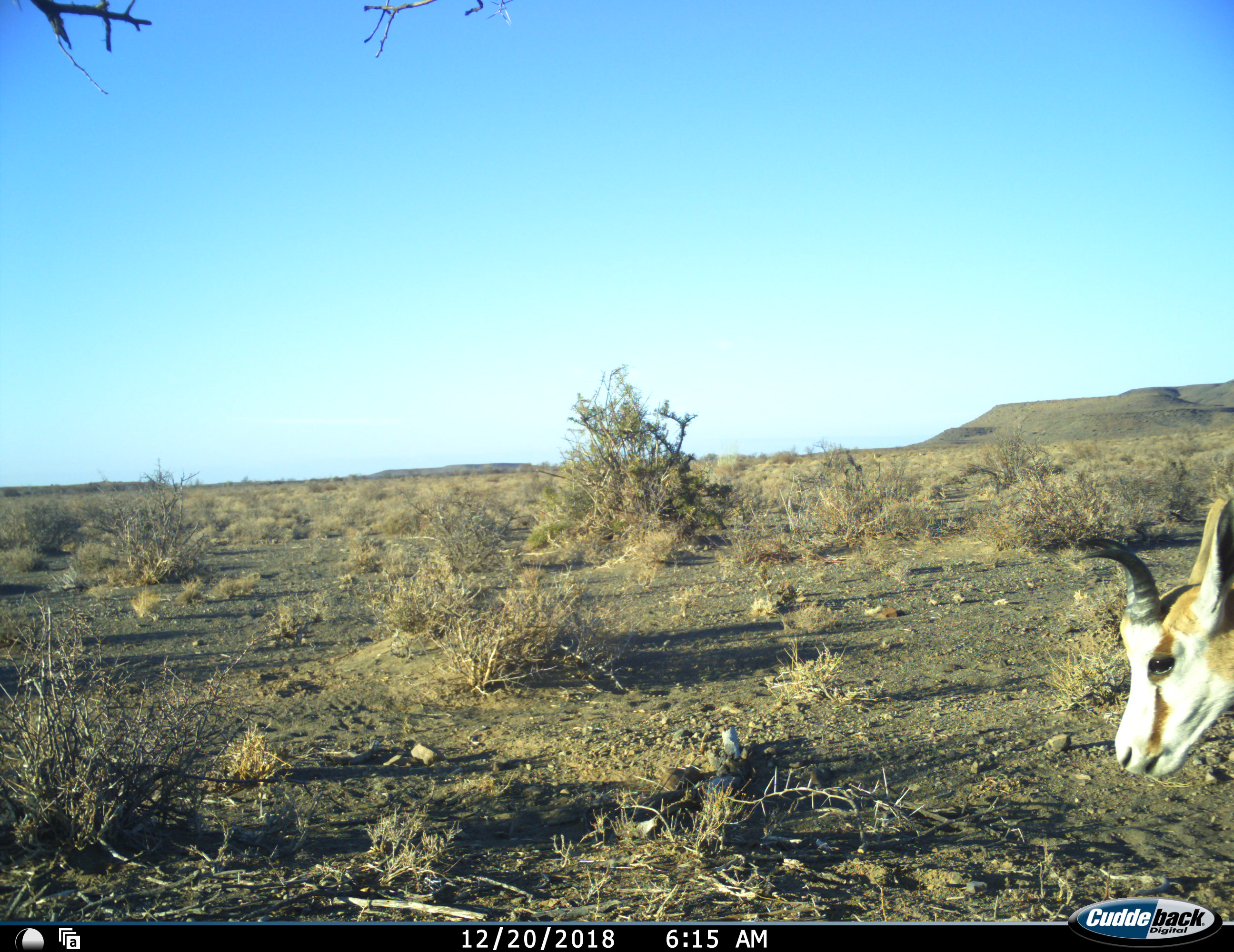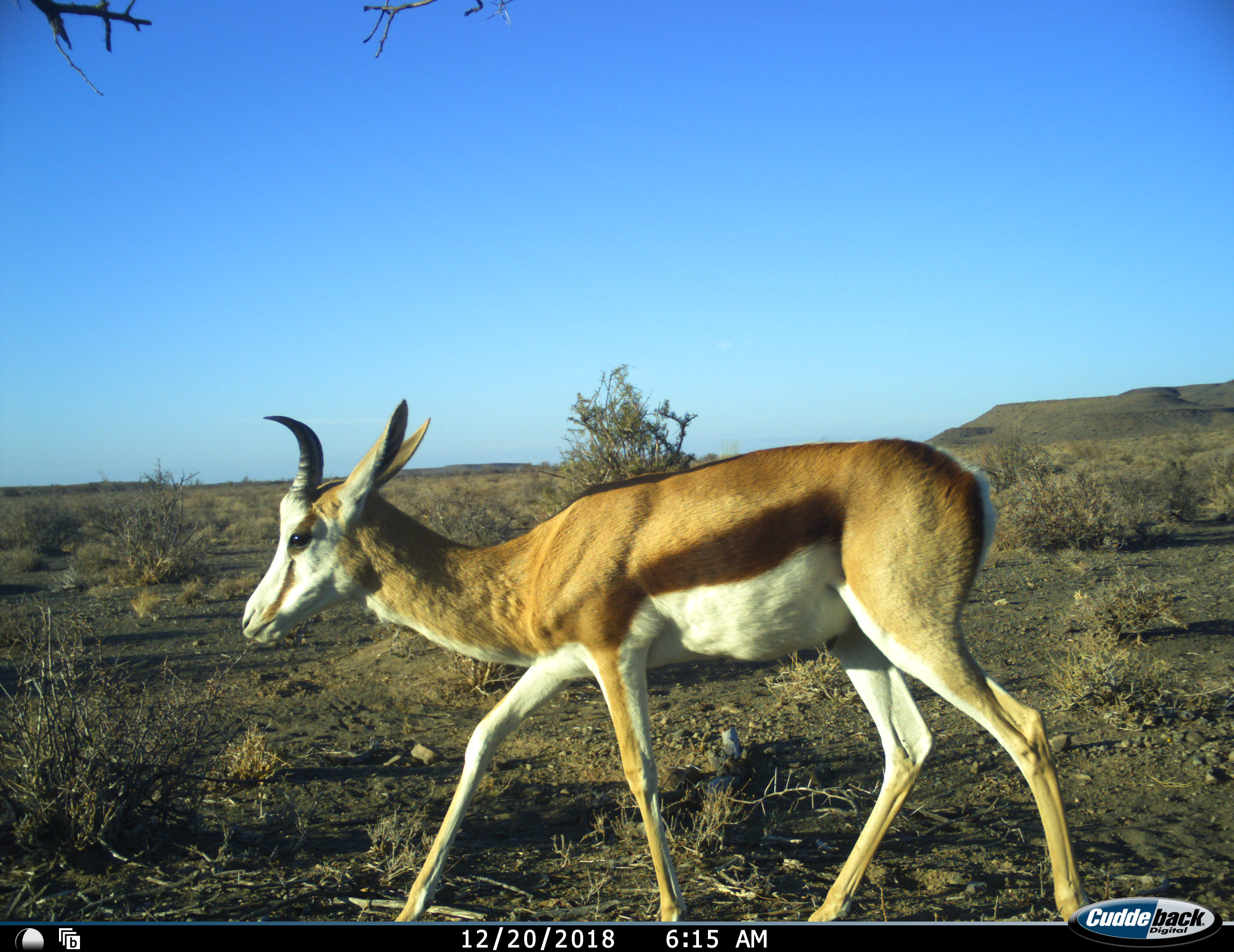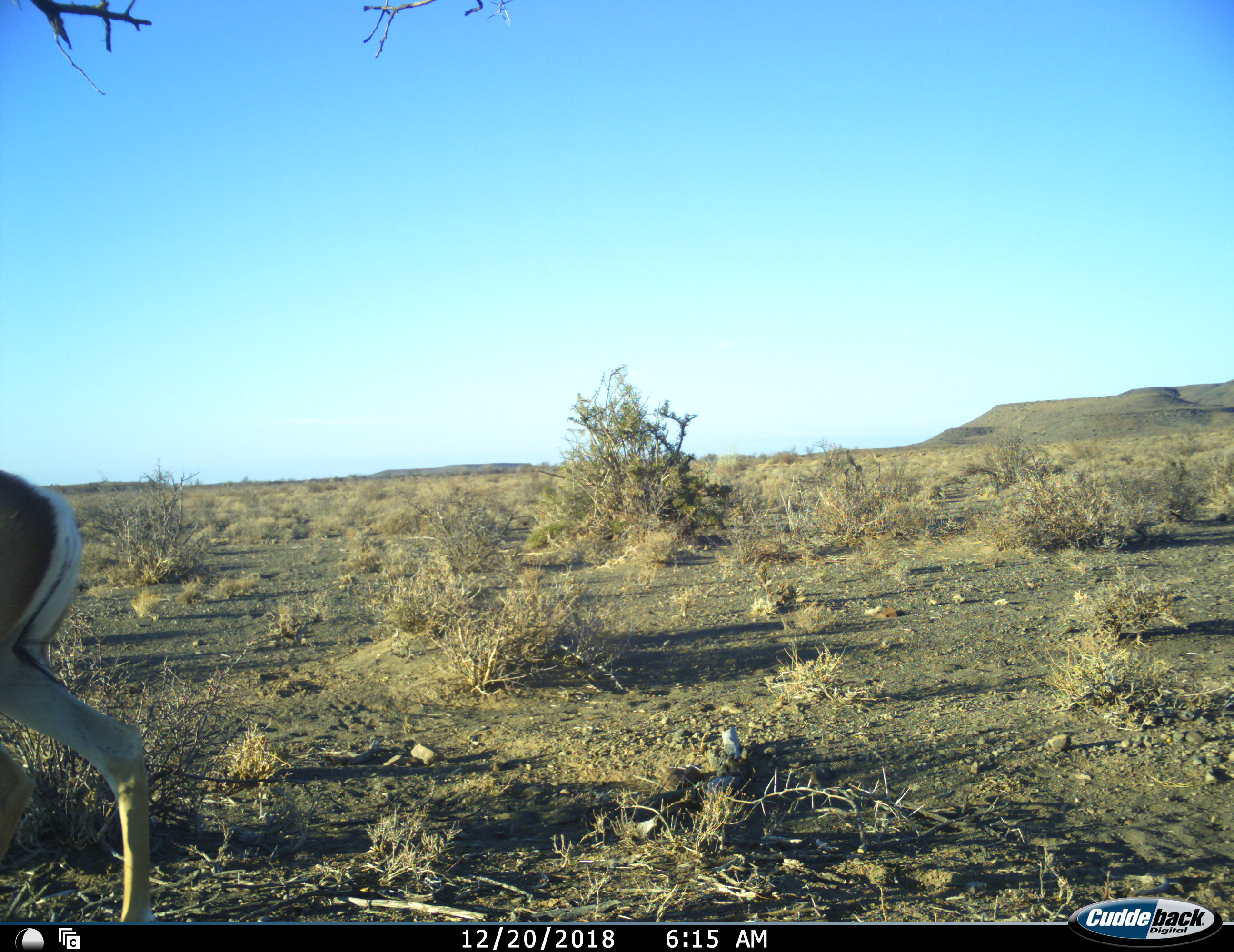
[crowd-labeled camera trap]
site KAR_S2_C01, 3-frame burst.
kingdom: Animalia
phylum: Chordata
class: Mammalia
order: Artiodactyla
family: Bovidae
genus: Antidorcas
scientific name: Antidorcas marsupialis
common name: springbok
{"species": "springbok (Antidorcas marsupialis)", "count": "1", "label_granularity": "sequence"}